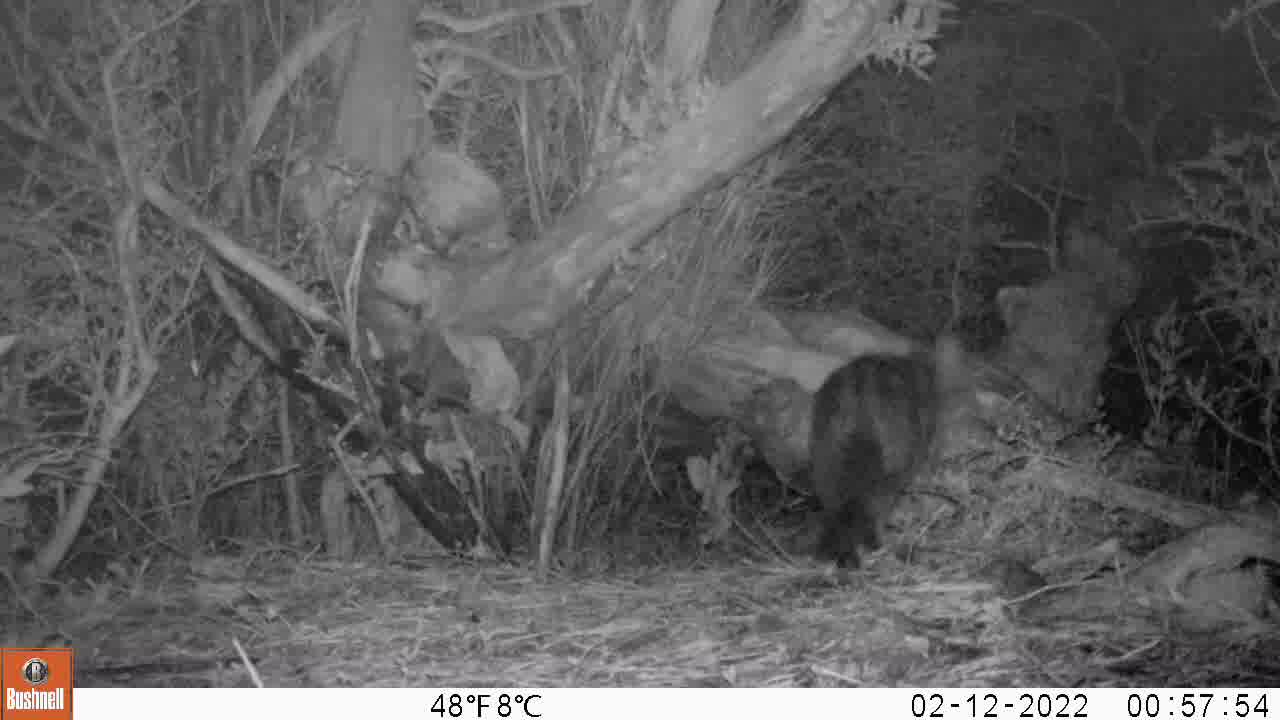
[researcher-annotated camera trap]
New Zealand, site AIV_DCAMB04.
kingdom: Animalia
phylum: Chordata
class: Mammalia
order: Carnivora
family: Felidae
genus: Felis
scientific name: Felis catus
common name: domestic cat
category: cat